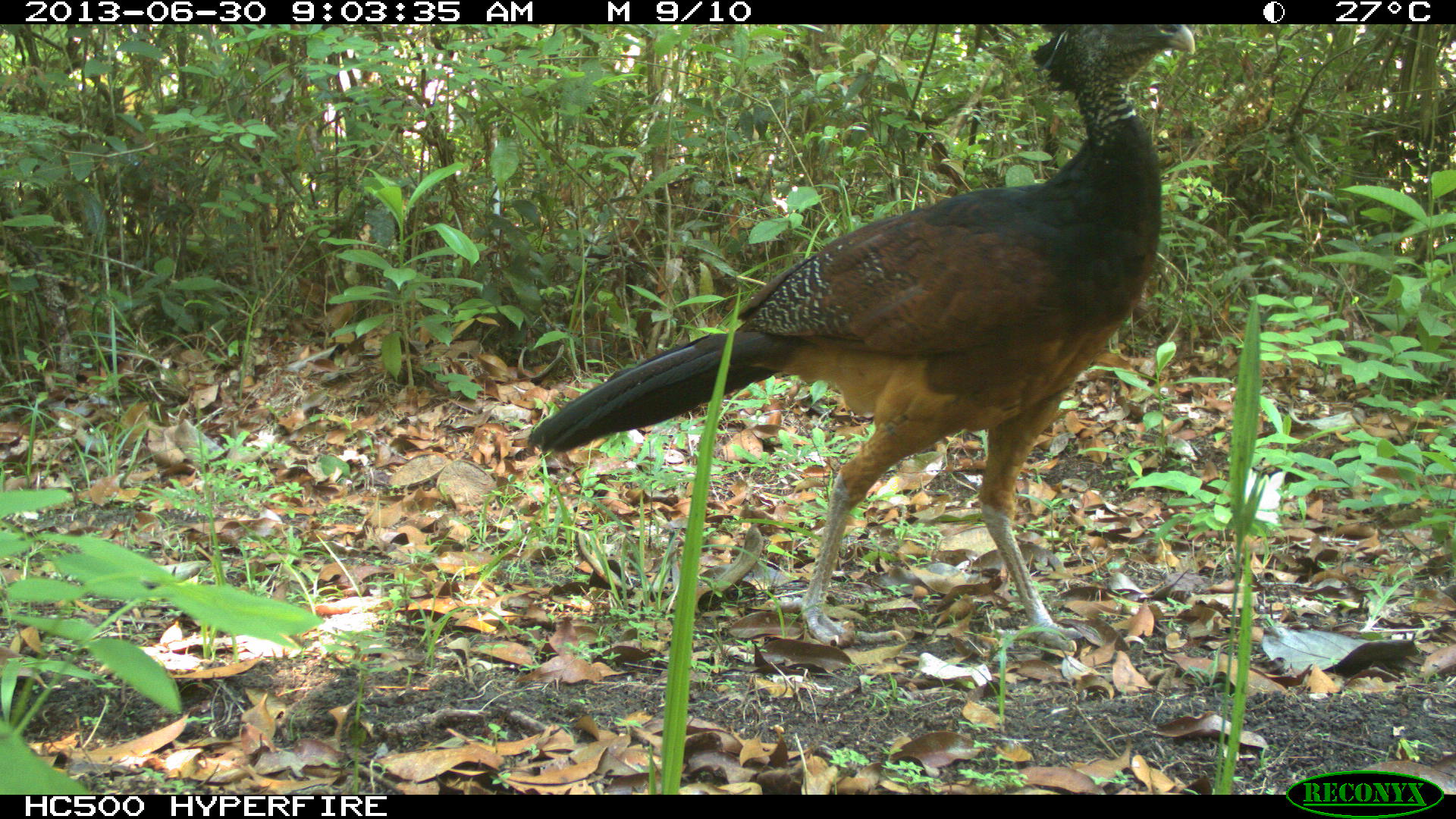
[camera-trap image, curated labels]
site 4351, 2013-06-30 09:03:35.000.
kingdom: Animalia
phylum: Chordata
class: Aves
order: Galliformes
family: Cracidae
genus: Crax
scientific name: Crax rubra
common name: great curassow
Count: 1.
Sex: female.